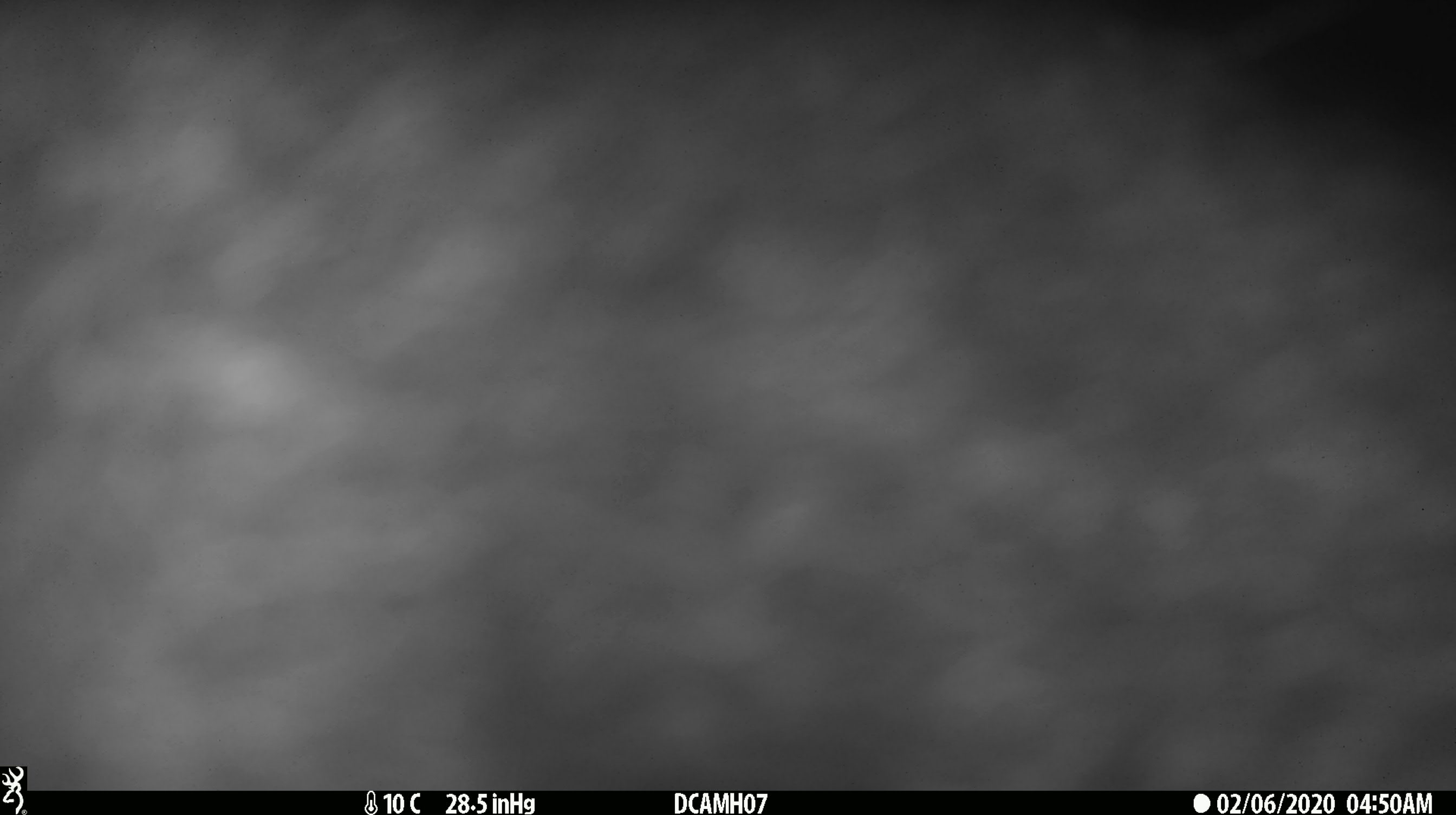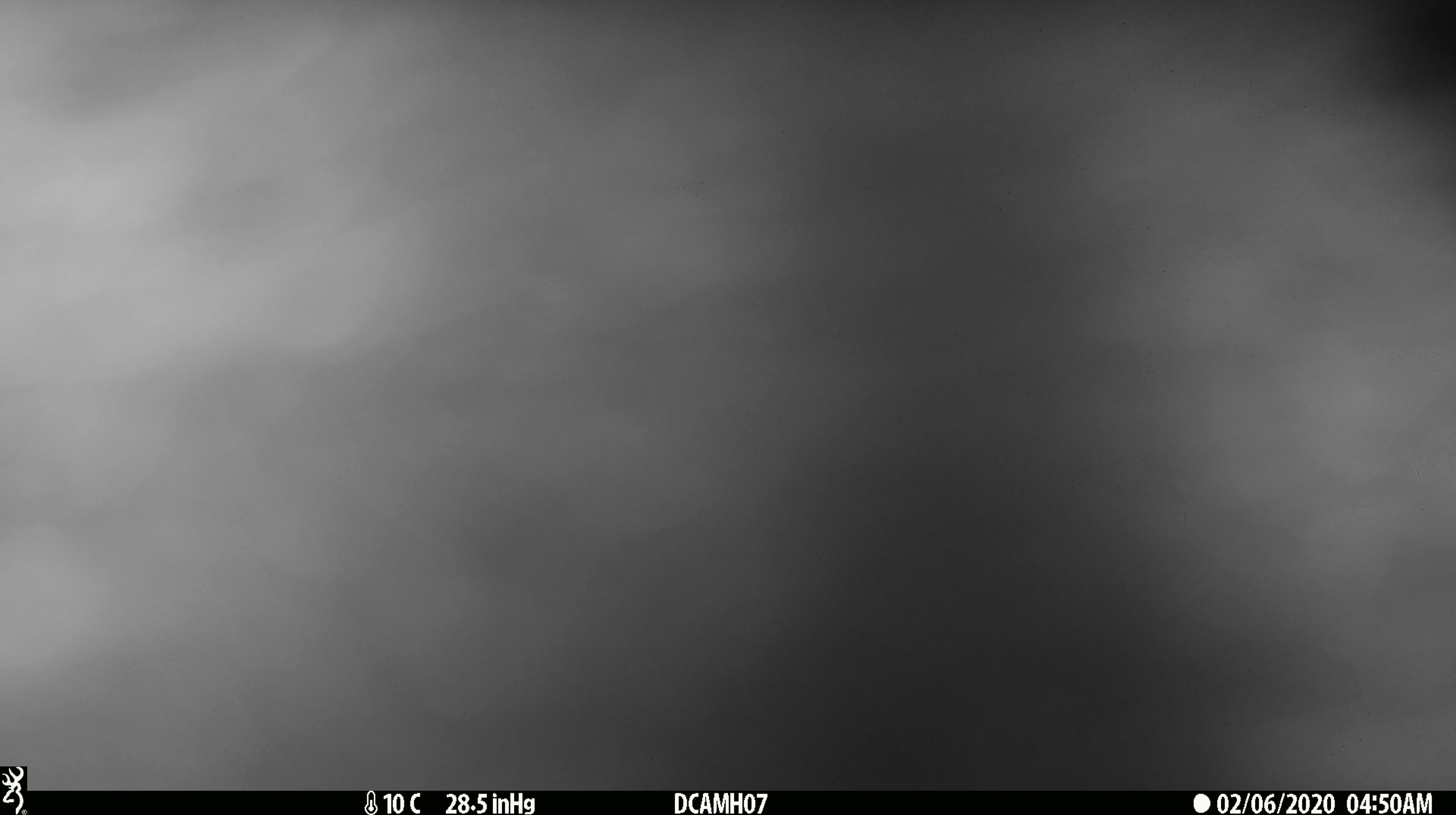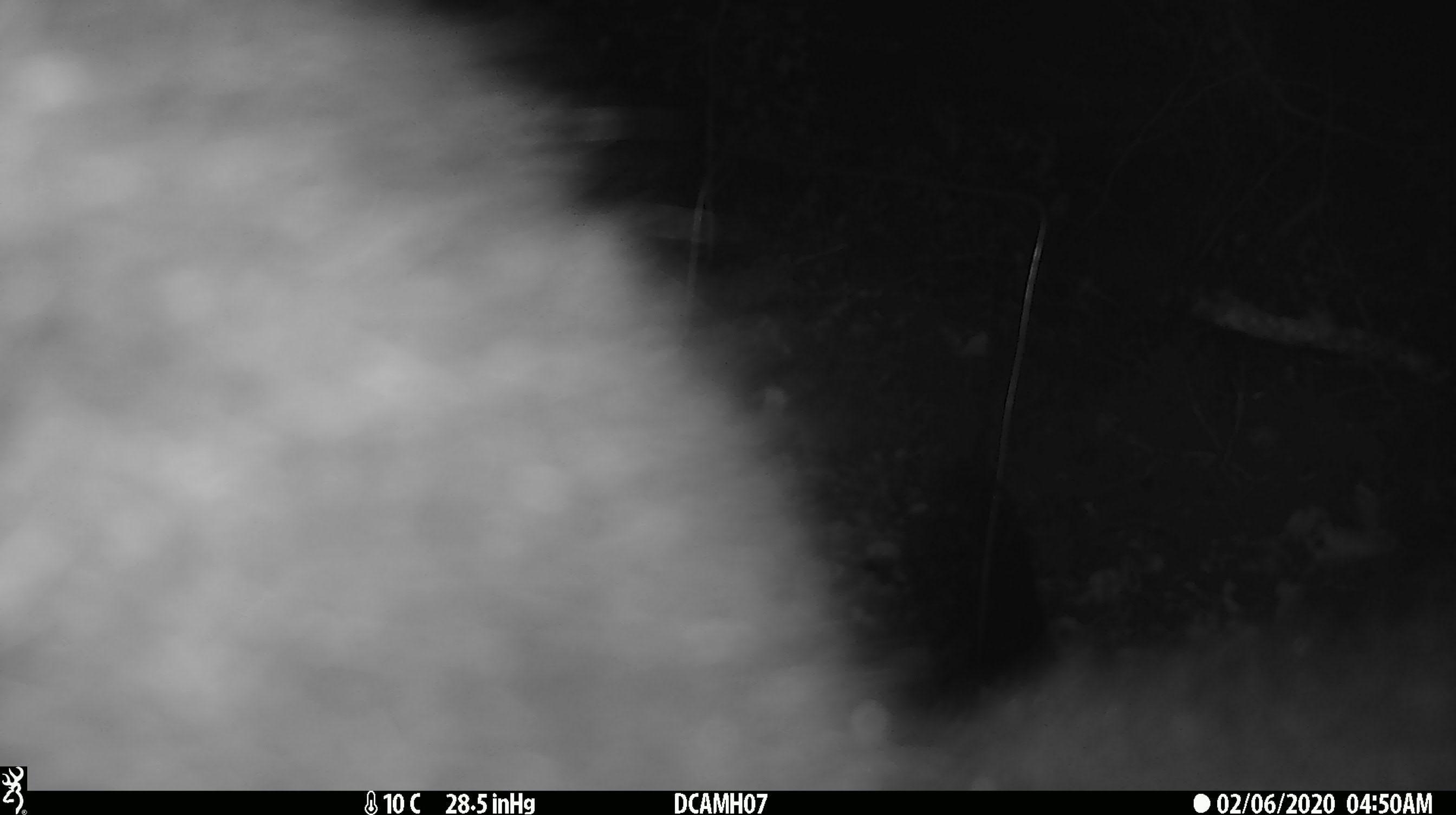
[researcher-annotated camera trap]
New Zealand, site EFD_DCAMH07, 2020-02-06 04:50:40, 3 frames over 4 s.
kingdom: Animalia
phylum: Chordata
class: Mammalia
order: Diprotodontia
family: Phalangeridae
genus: Trichosurus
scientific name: Trichosurus vulpecula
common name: common brushtail possum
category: possum